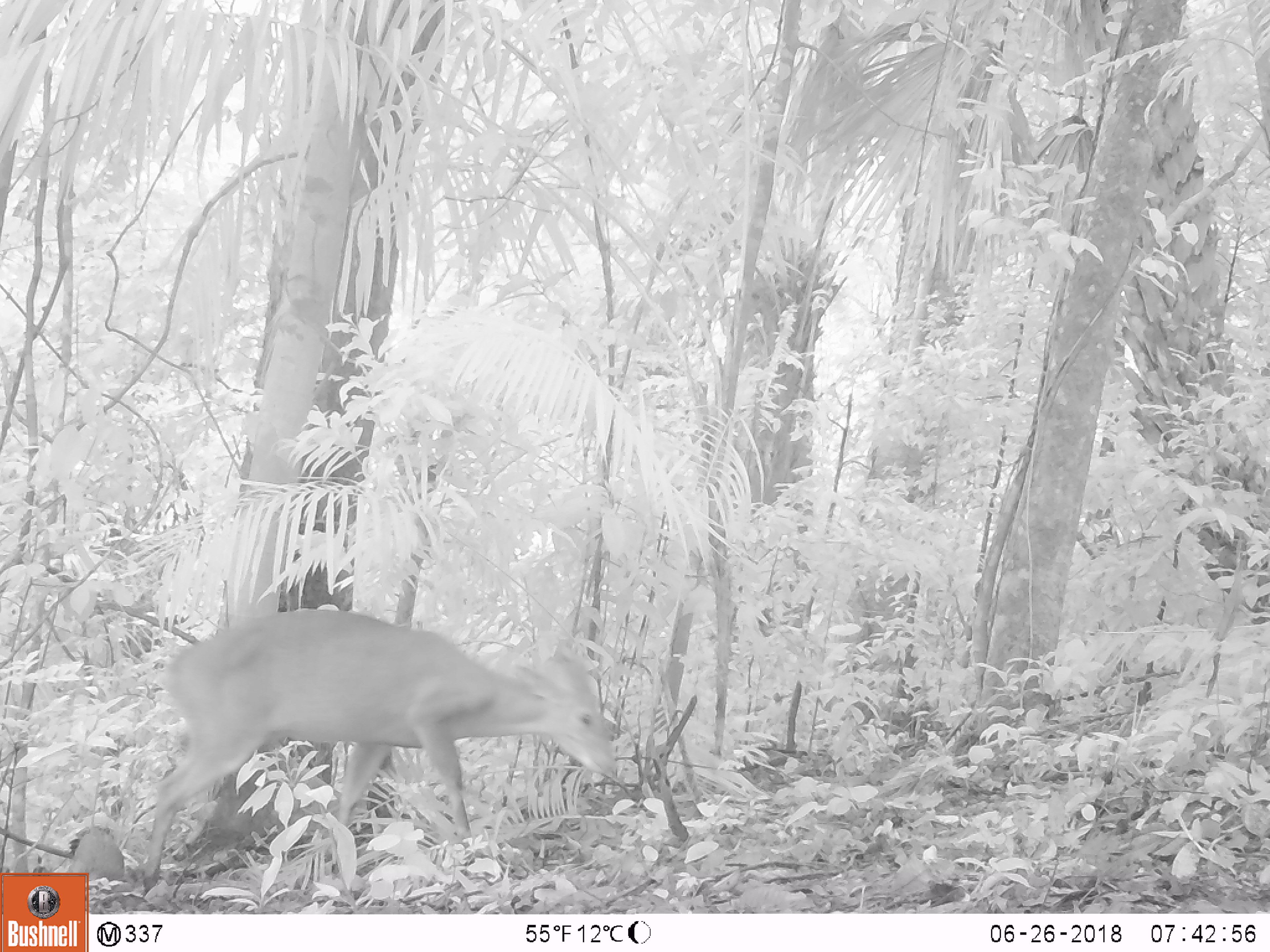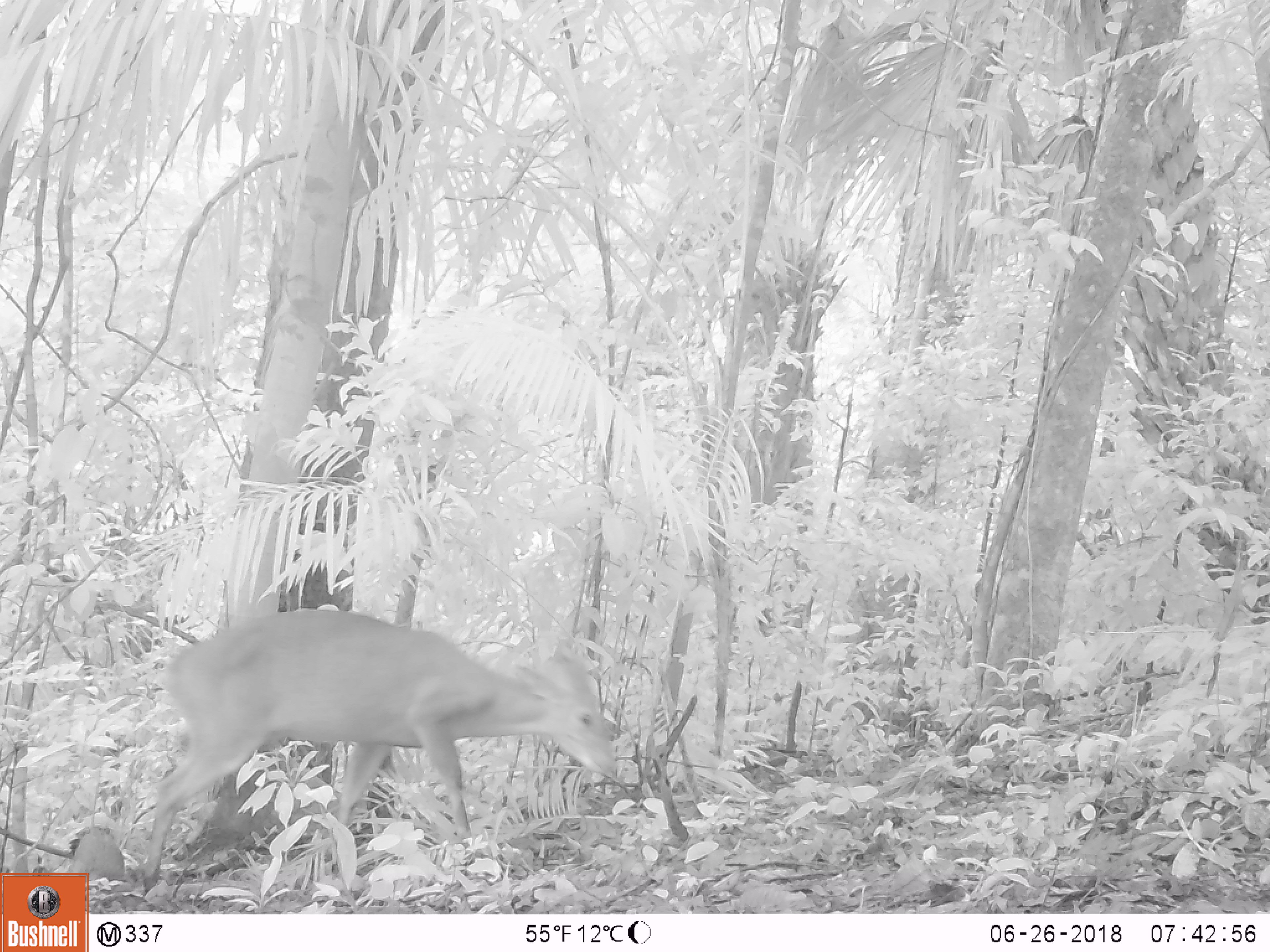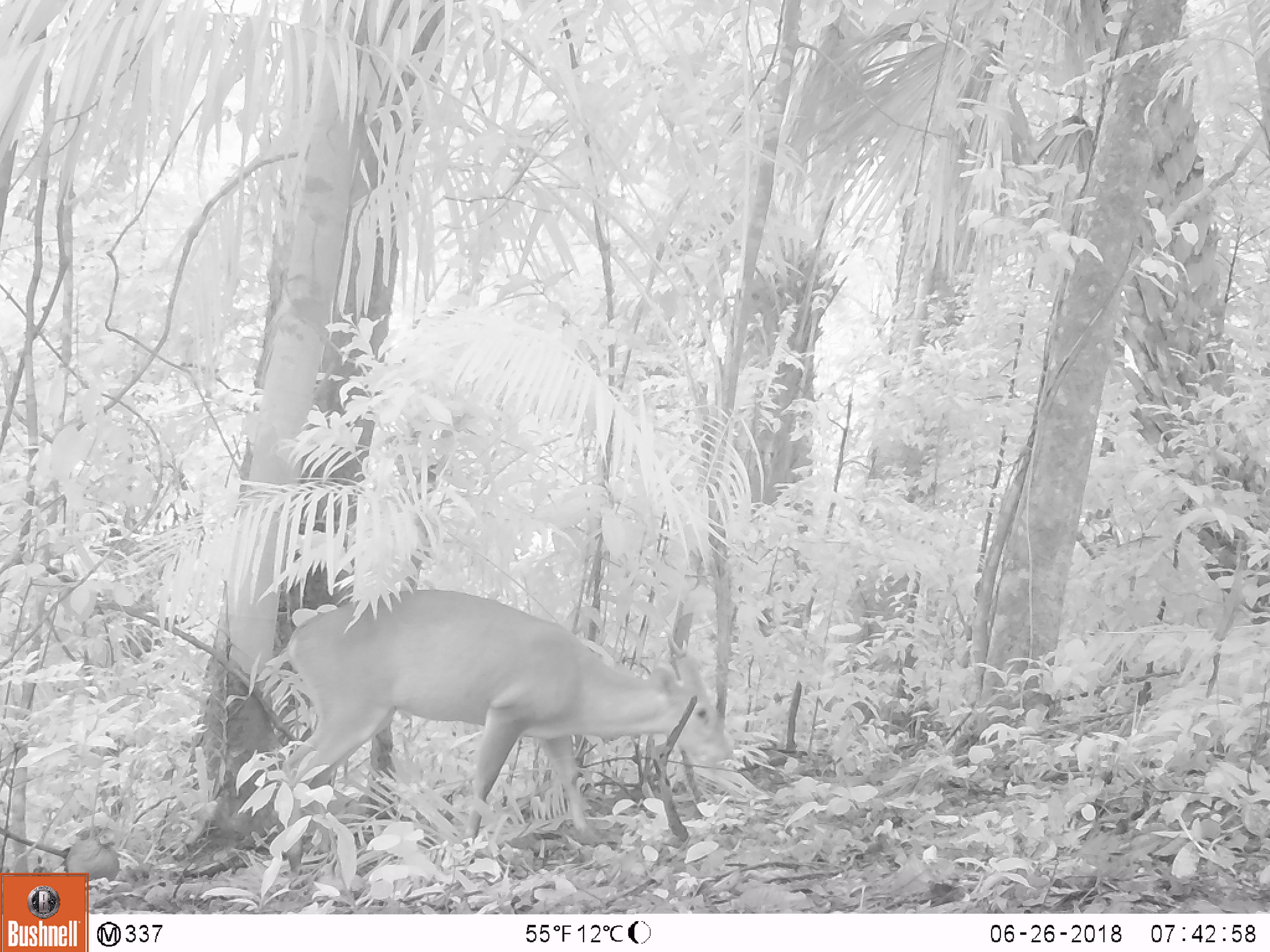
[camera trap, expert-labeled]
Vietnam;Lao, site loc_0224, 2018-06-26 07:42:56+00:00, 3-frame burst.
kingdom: Animalia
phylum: Chordata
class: Mammalia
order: Artiodactyla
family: Cervidae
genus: Muntiacus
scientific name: Muntiacus vuquangensis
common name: large-antlered muntjac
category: large antlered muntjac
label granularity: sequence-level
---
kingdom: Animalia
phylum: Chordata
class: Aves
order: Galliformes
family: Phasianidae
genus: Gallus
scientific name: Gallus gallus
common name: red junglefowl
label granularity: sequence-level